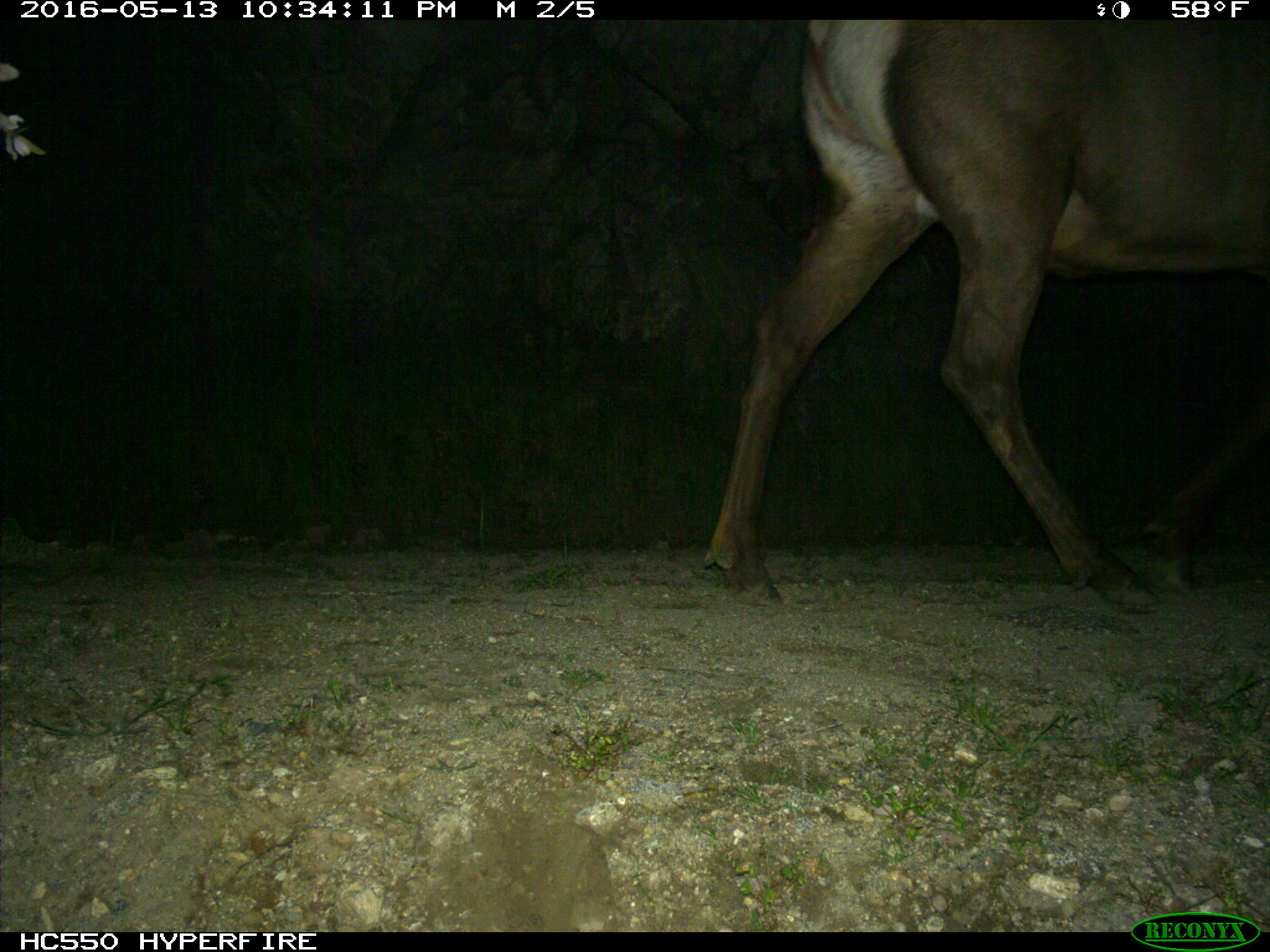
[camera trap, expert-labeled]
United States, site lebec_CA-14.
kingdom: Animalia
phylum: Chordata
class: Mammalia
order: Artiodactyla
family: Cervidae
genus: Cervus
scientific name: Cervus canadensis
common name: elk